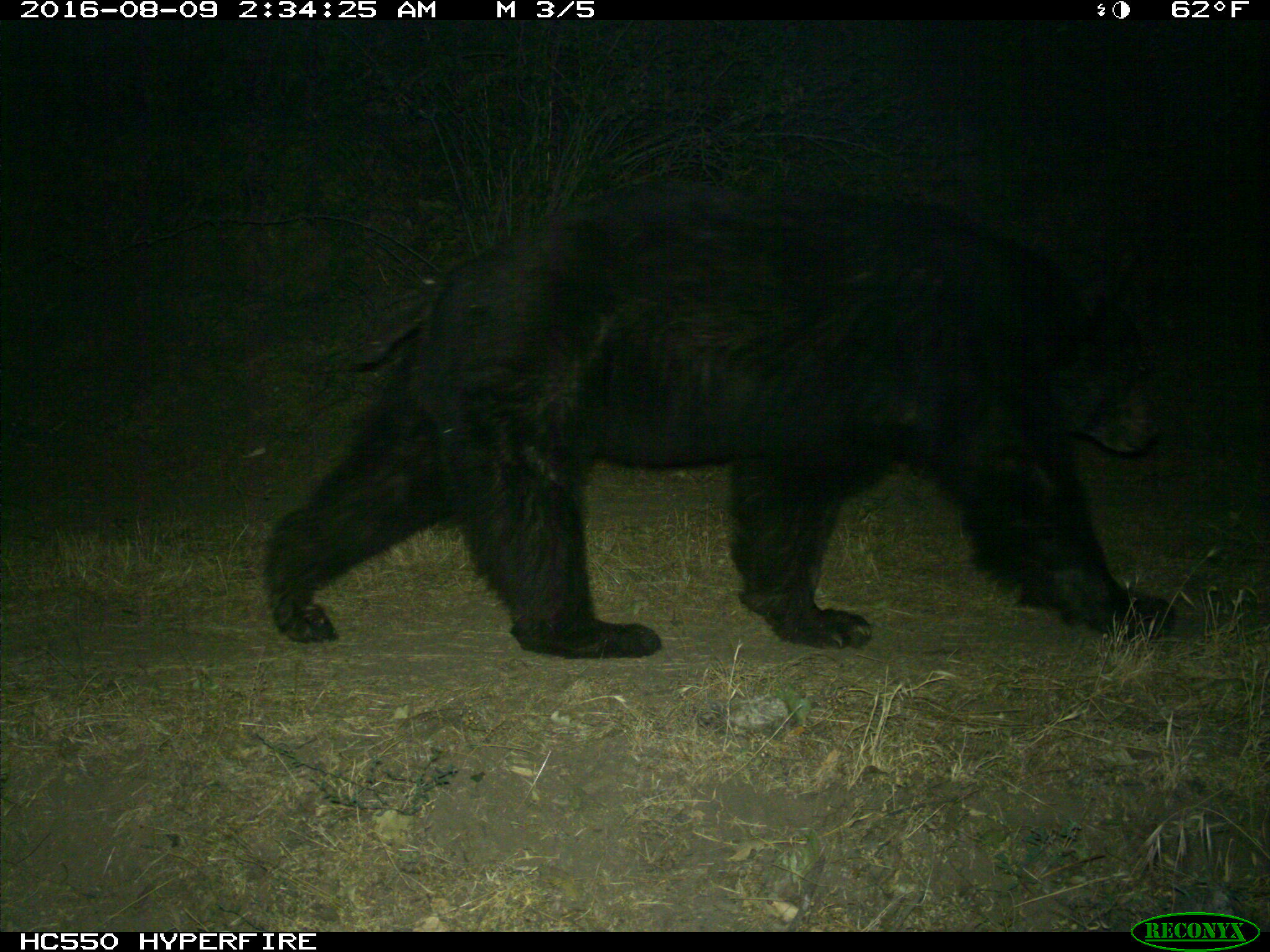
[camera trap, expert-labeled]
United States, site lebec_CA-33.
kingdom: Animalia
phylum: Chordata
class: Mammalia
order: Carnivora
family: Ursidae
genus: Ursus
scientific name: Ursus americanus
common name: american black bear